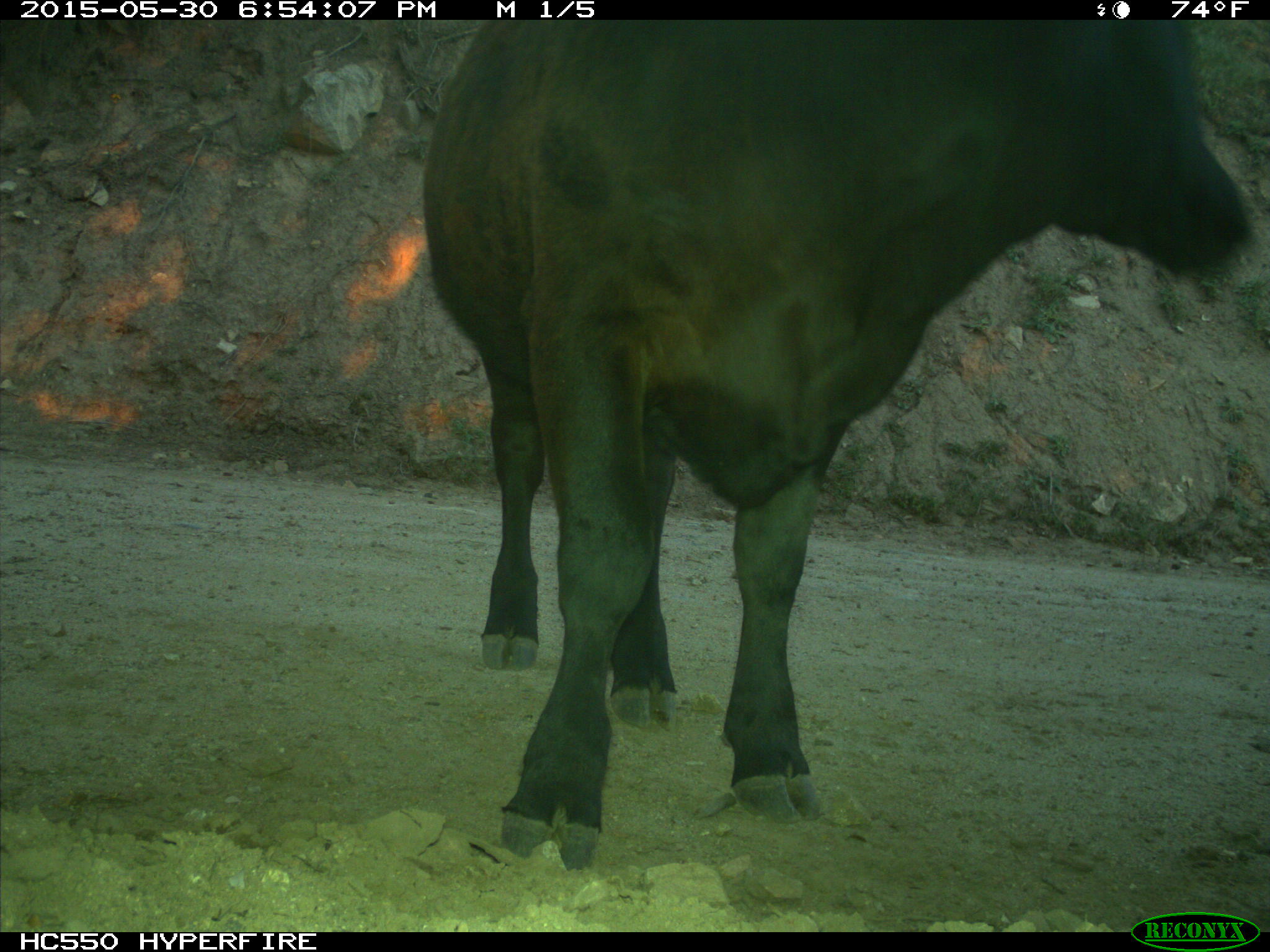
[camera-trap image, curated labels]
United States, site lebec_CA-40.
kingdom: Animalia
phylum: Chordata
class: Mammalia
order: Artiodactyla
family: Bovidae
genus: Bos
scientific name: Bos taurus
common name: domestic cow